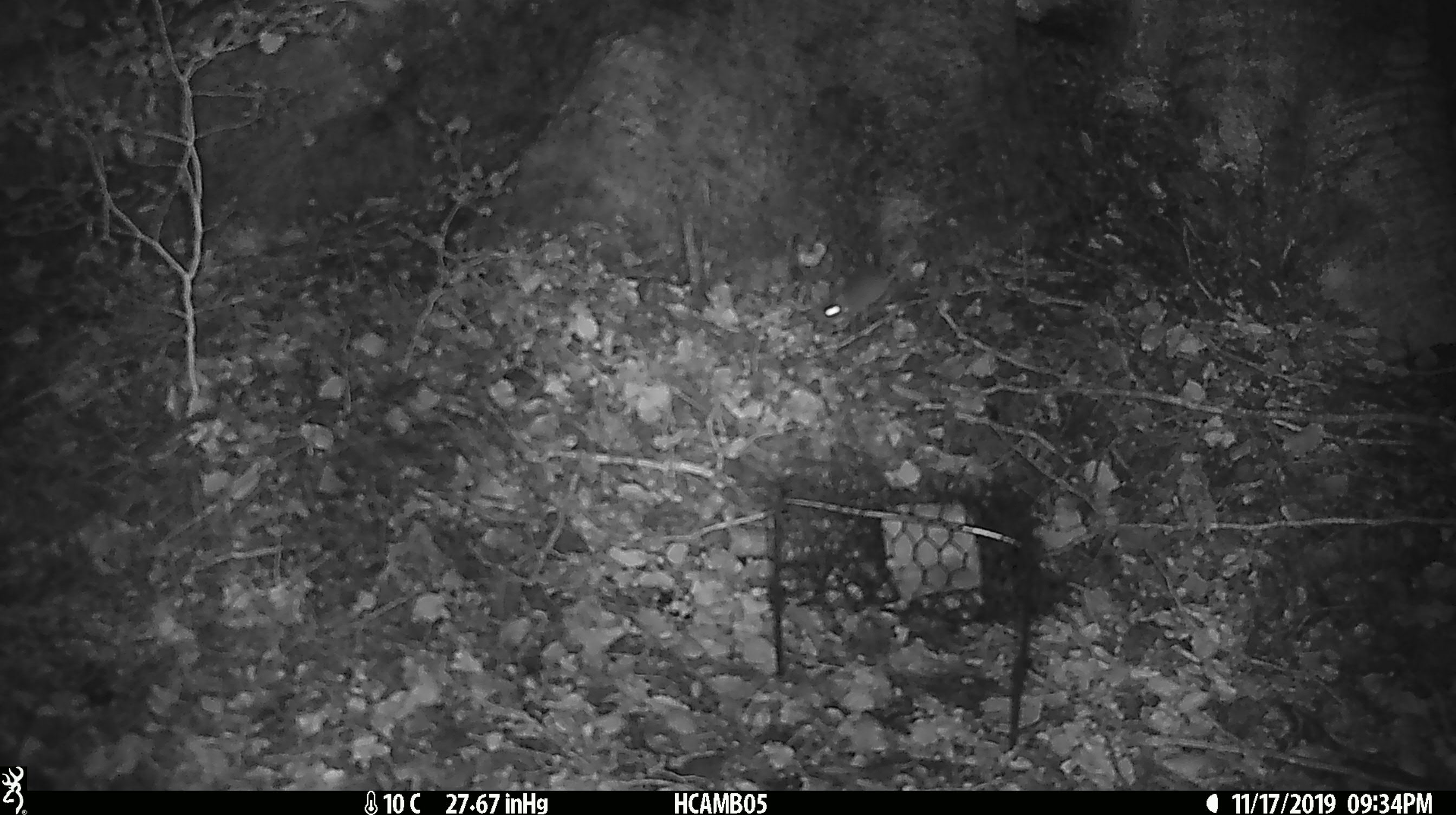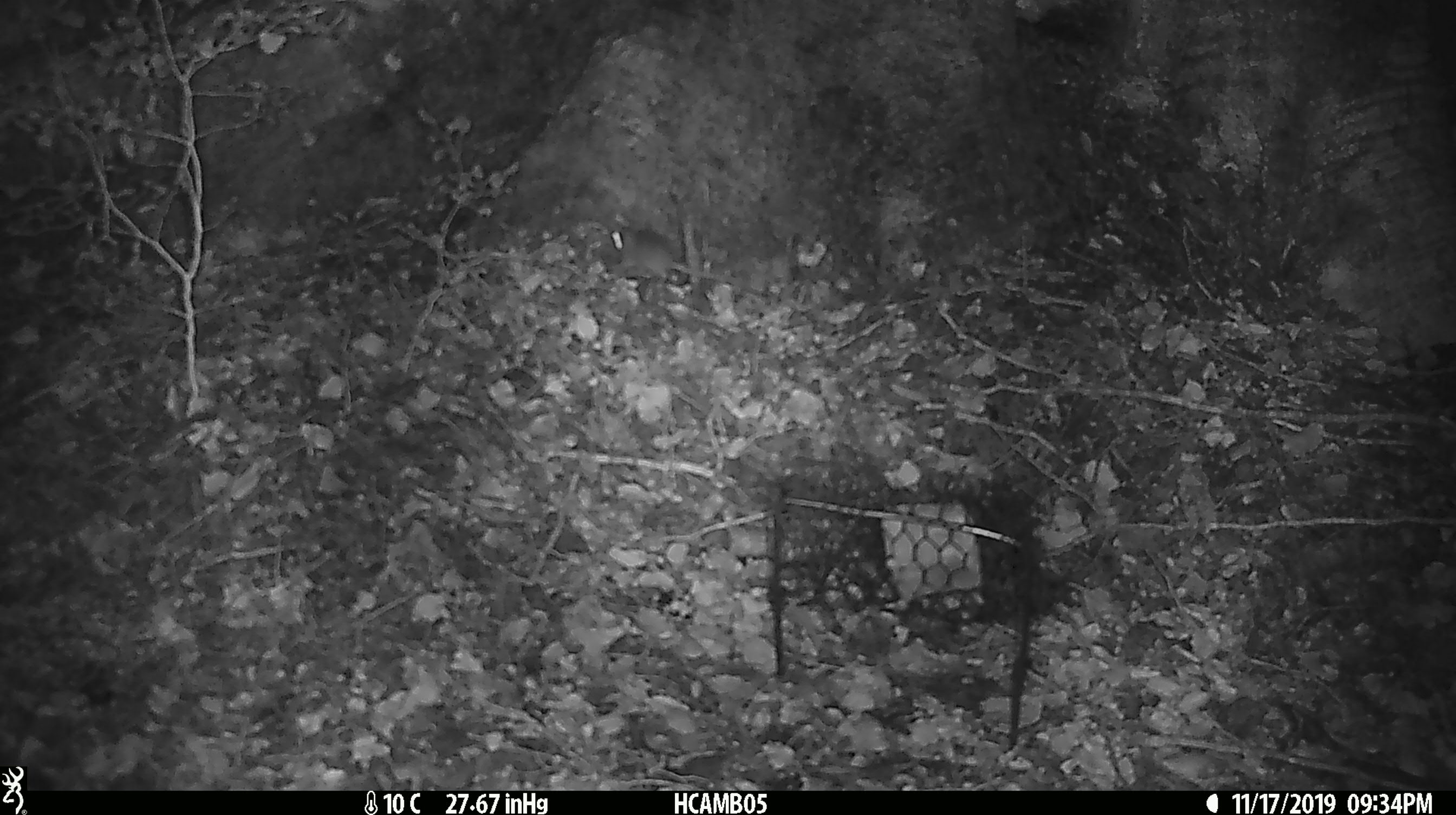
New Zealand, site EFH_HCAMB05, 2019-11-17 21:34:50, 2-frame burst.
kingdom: Animalia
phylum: Chordata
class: Mammalia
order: Rodentia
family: Muridae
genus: Mus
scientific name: Mus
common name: mouse